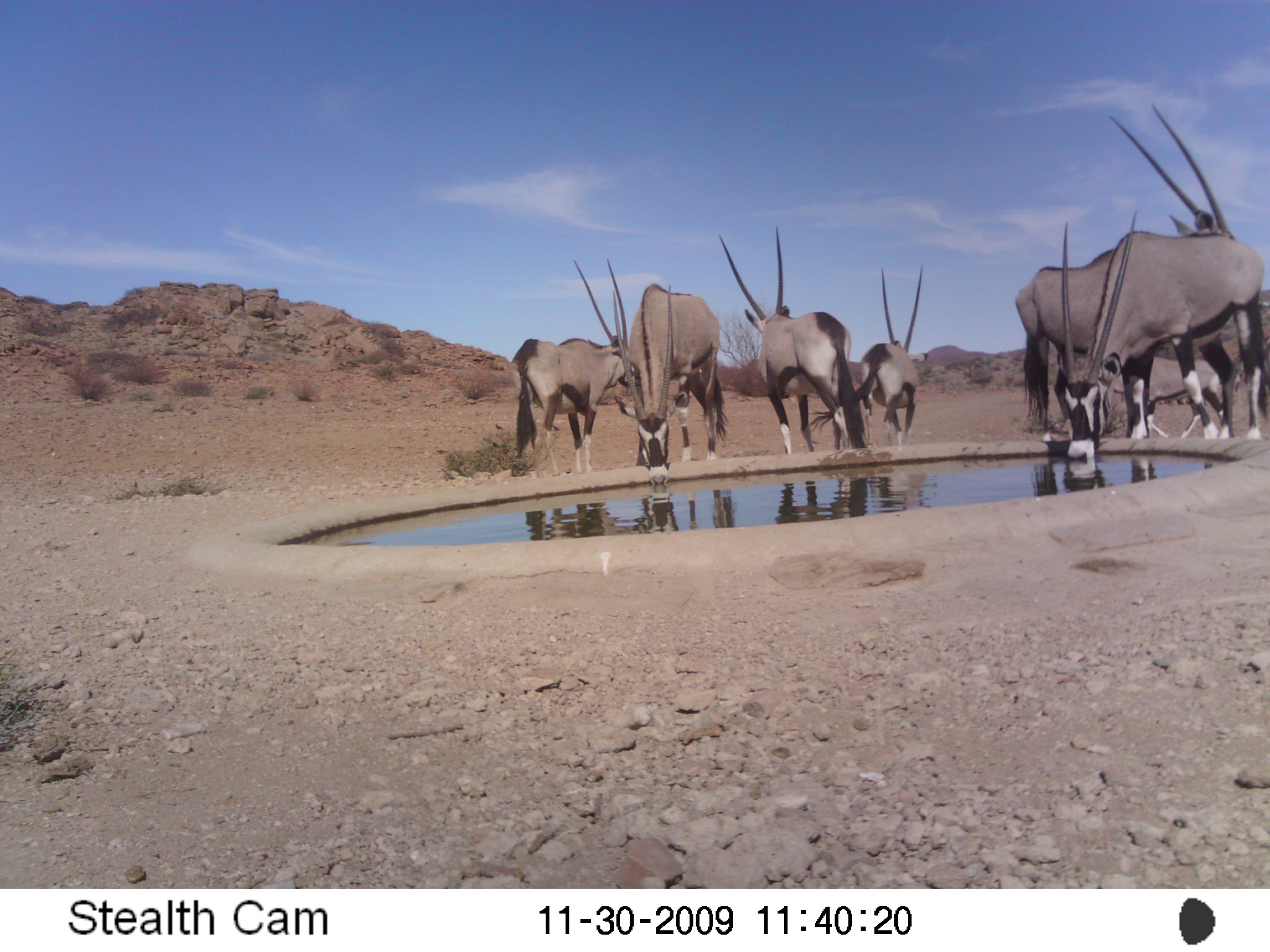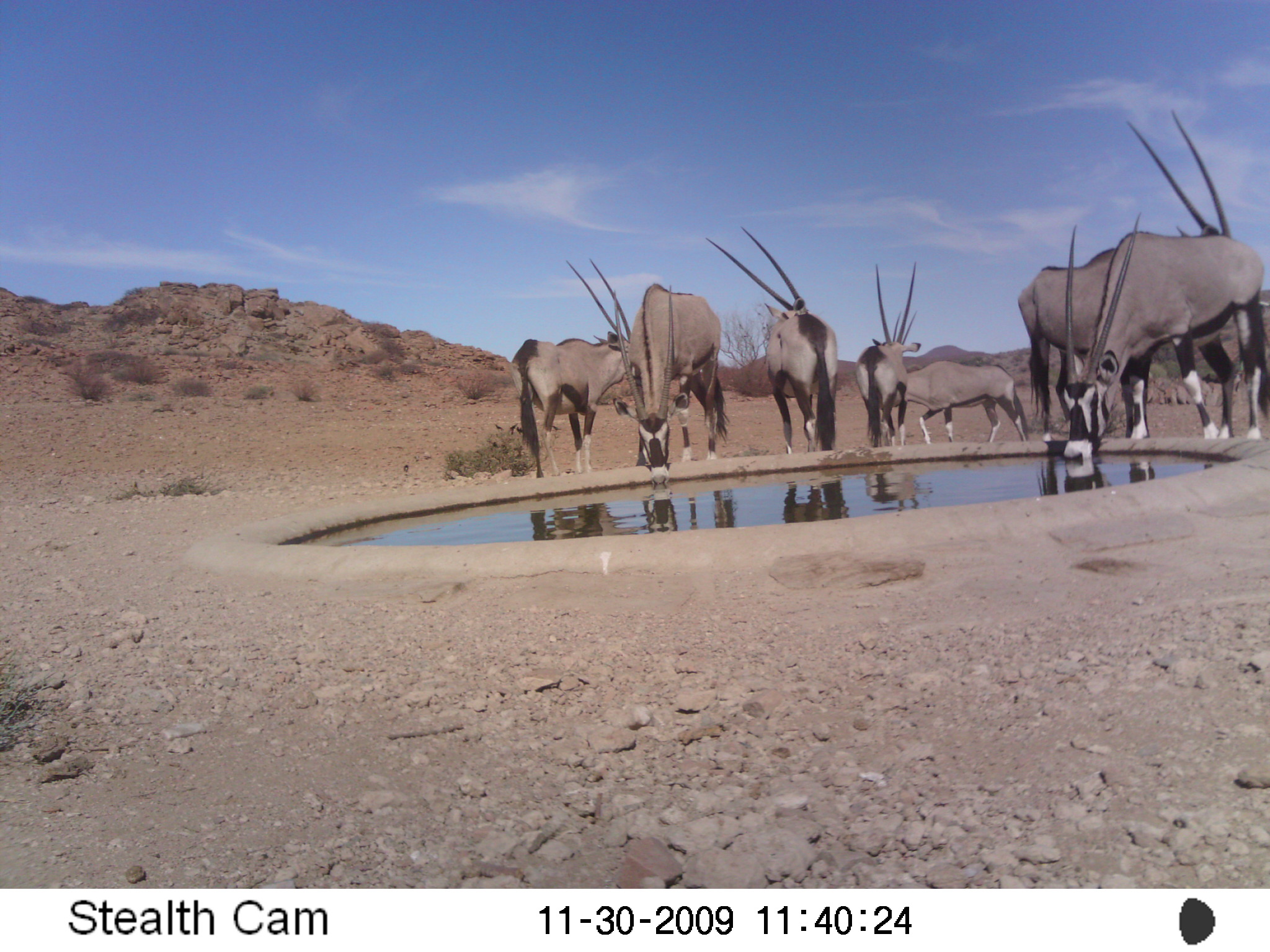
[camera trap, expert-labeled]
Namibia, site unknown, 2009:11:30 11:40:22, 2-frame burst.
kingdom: Animalia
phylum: Chordata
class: Mammalia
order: Artiodactyla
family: Bovidae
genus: Oryx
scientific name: Oryx gazella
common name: gemsbok